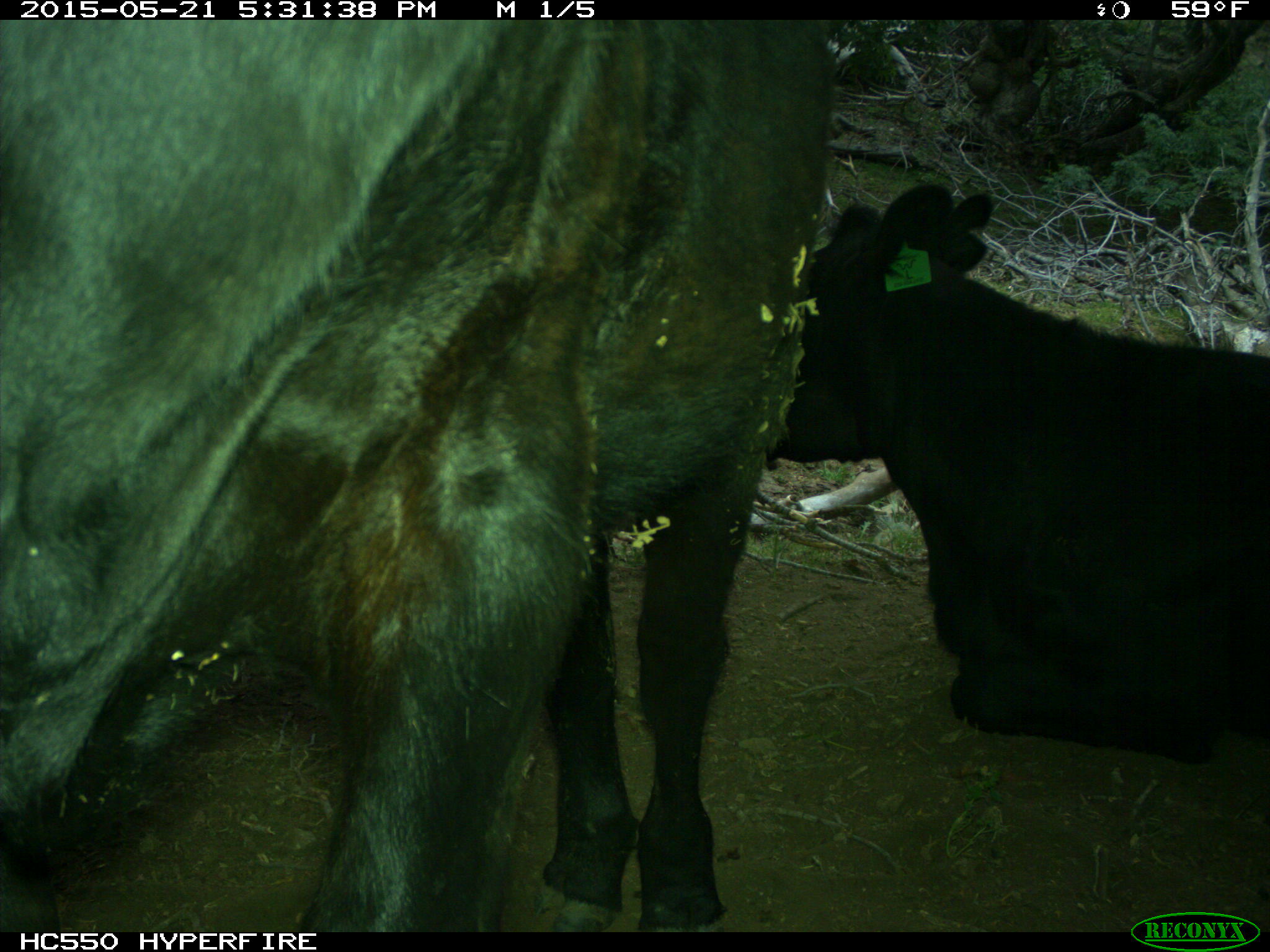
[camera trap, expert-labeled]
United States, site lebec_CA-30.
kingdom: Animalia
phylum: Chordata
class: Mammalia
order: Artiodactyla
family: Bovidae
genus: Bos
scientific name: Bos taurus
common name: domestic cow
Bos taurus (domestic cow).